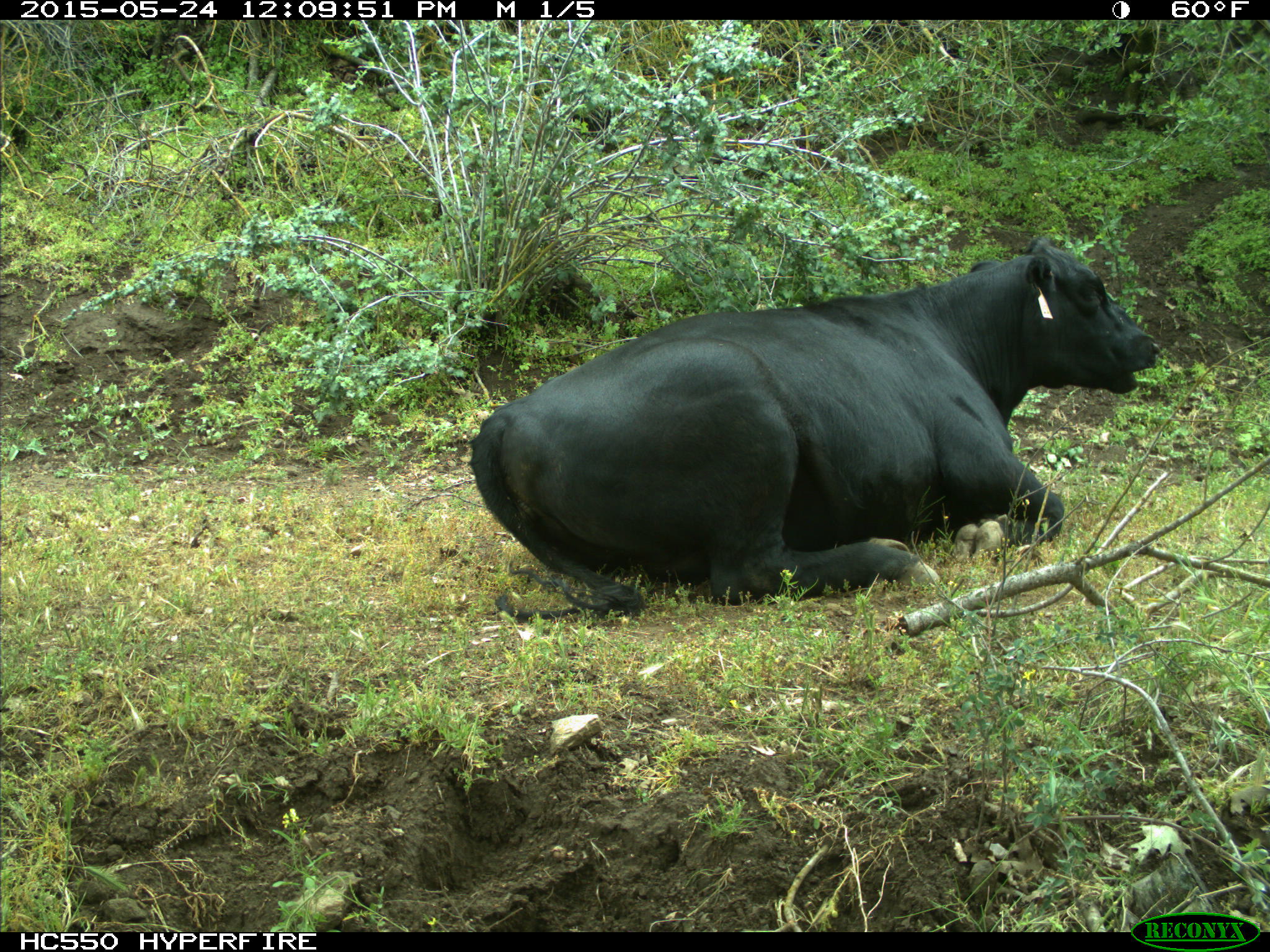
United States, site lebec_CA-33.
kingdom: Animalia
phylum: Chordata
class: Mammalia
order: Artiodactyla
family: Bovidae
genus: Bos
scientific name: Bos taurus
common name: domestic cow